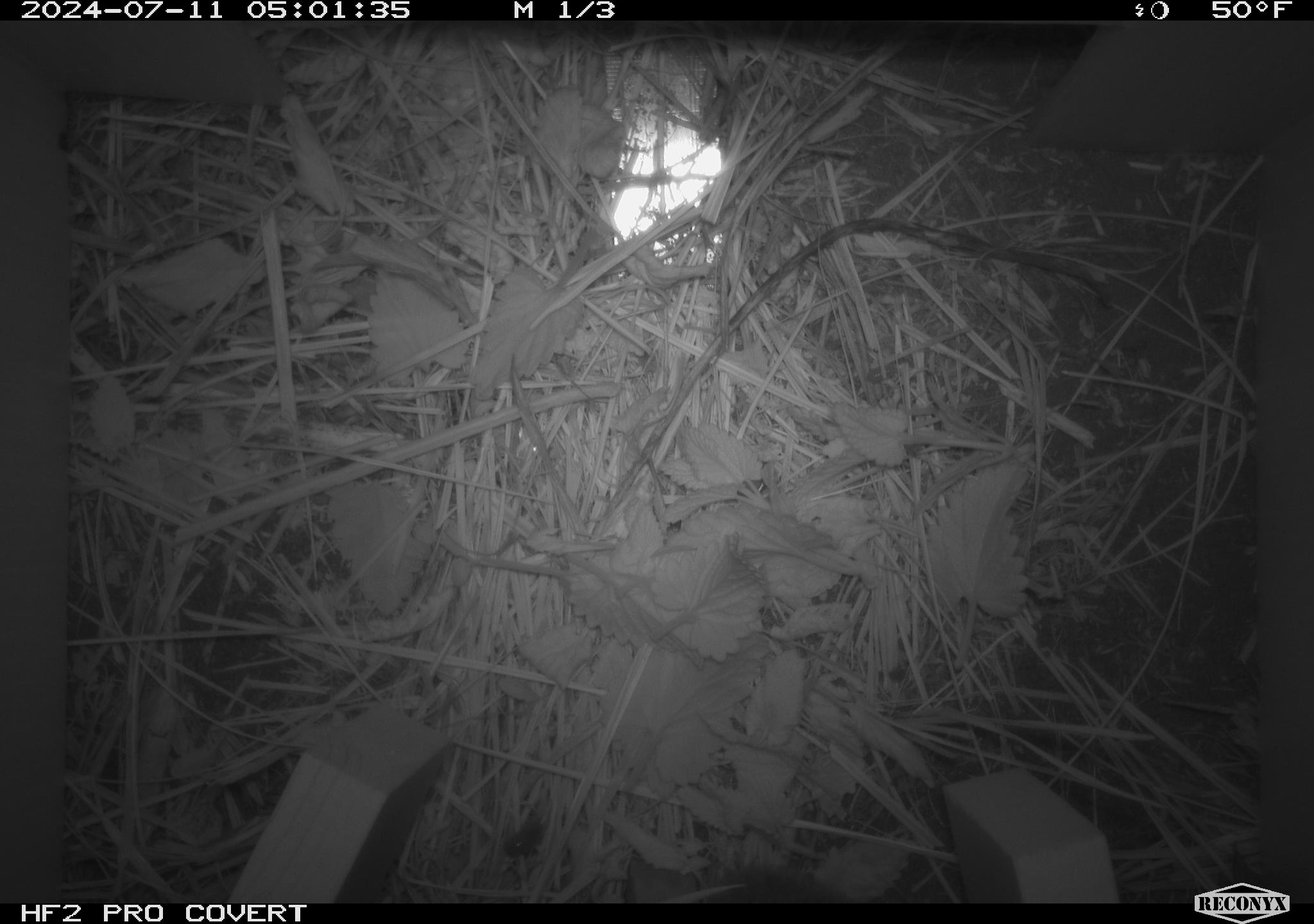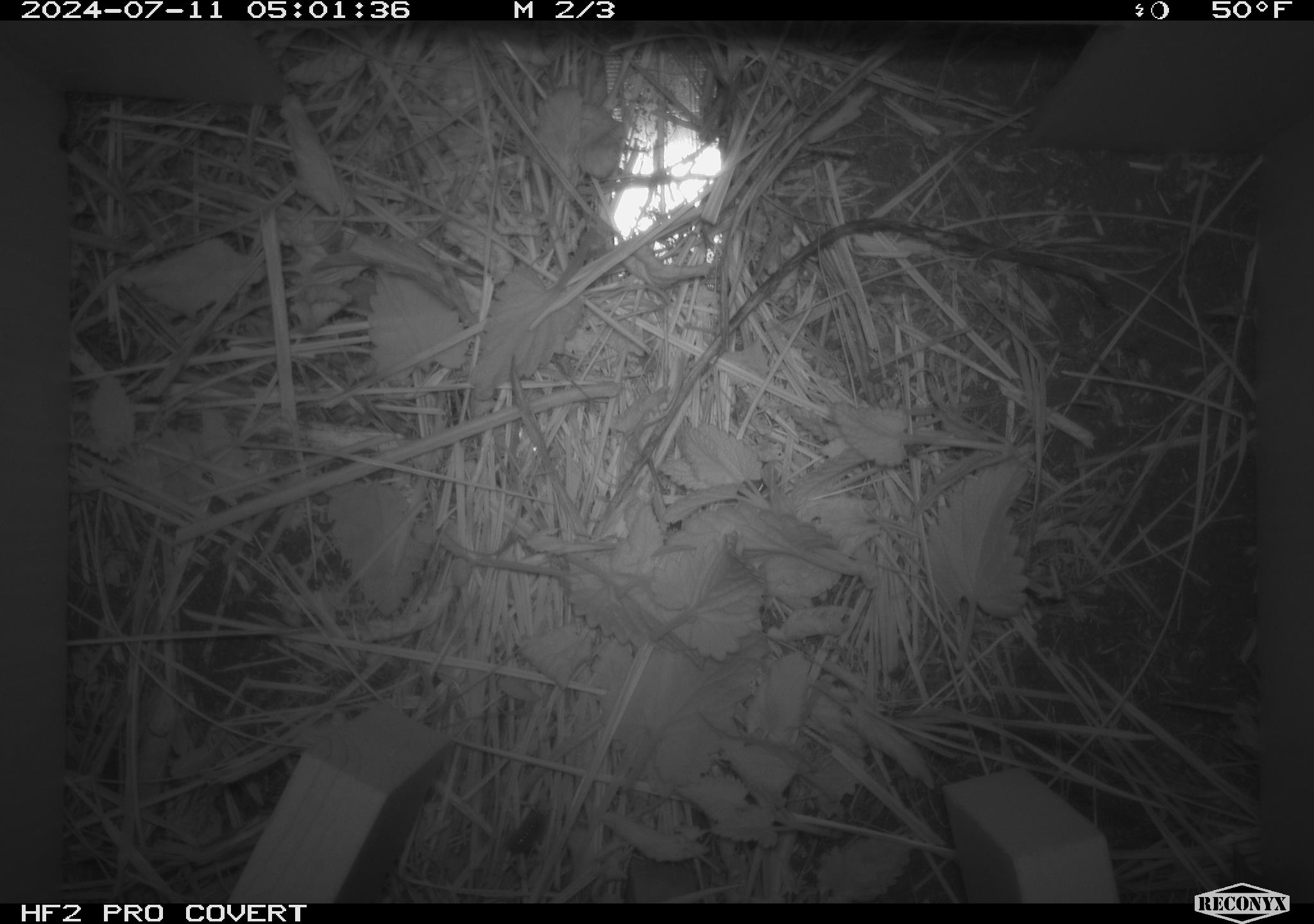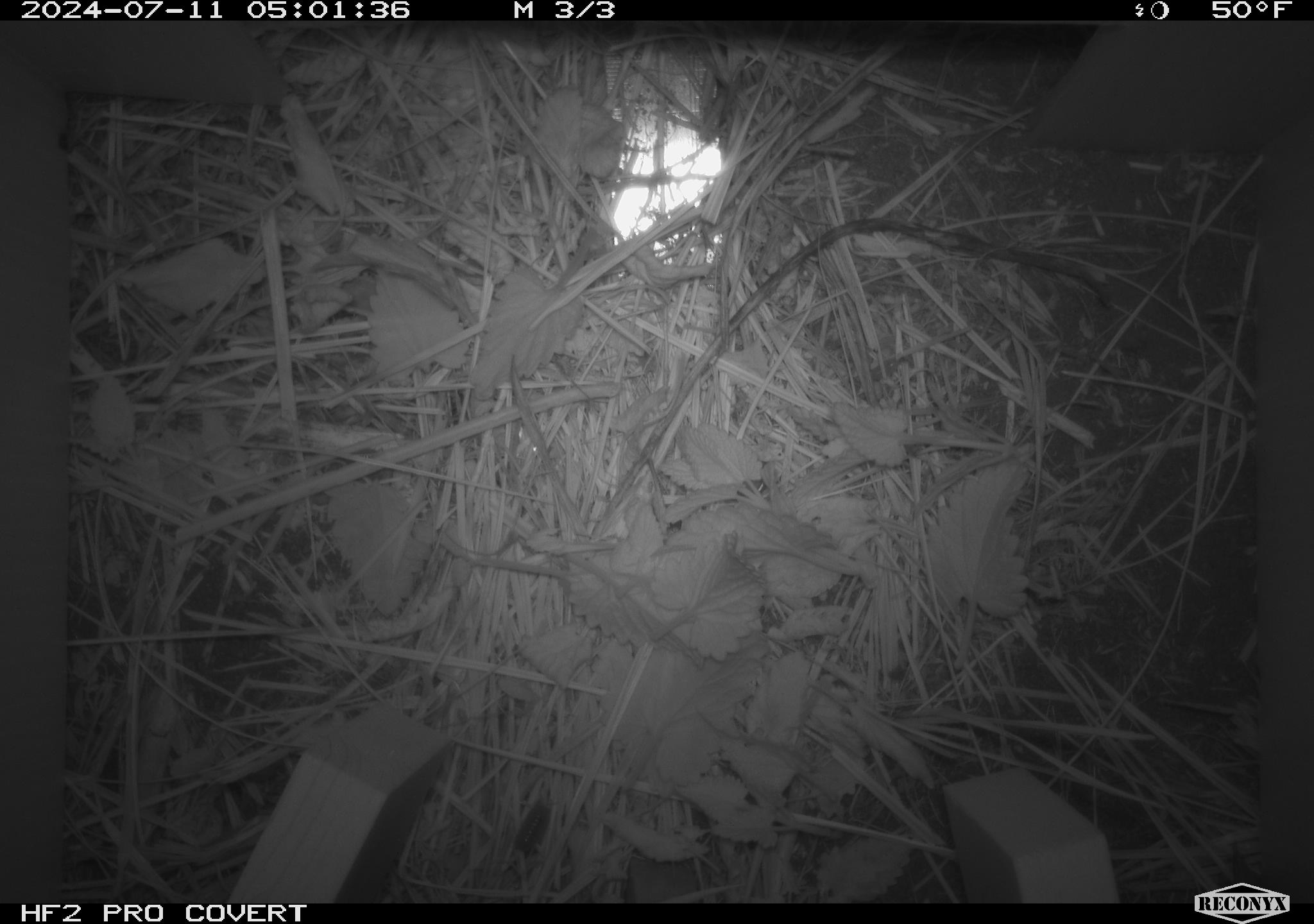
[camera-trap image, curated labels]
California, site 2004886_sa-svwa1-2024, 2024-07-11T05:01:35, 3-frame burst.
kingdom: Animalia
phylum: Chordata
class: Mammalia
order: Rodentia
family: Cricetidae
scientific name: Arvicolinae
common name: voles, lemmings, and muskrats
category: arvicolinae subfamily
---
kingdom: Animalia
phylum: Arthropoda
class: Malacostraca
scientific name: Malacostraca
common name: amphipods, crabs, isopods, krill, lobsters and shrimps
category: malacostracan